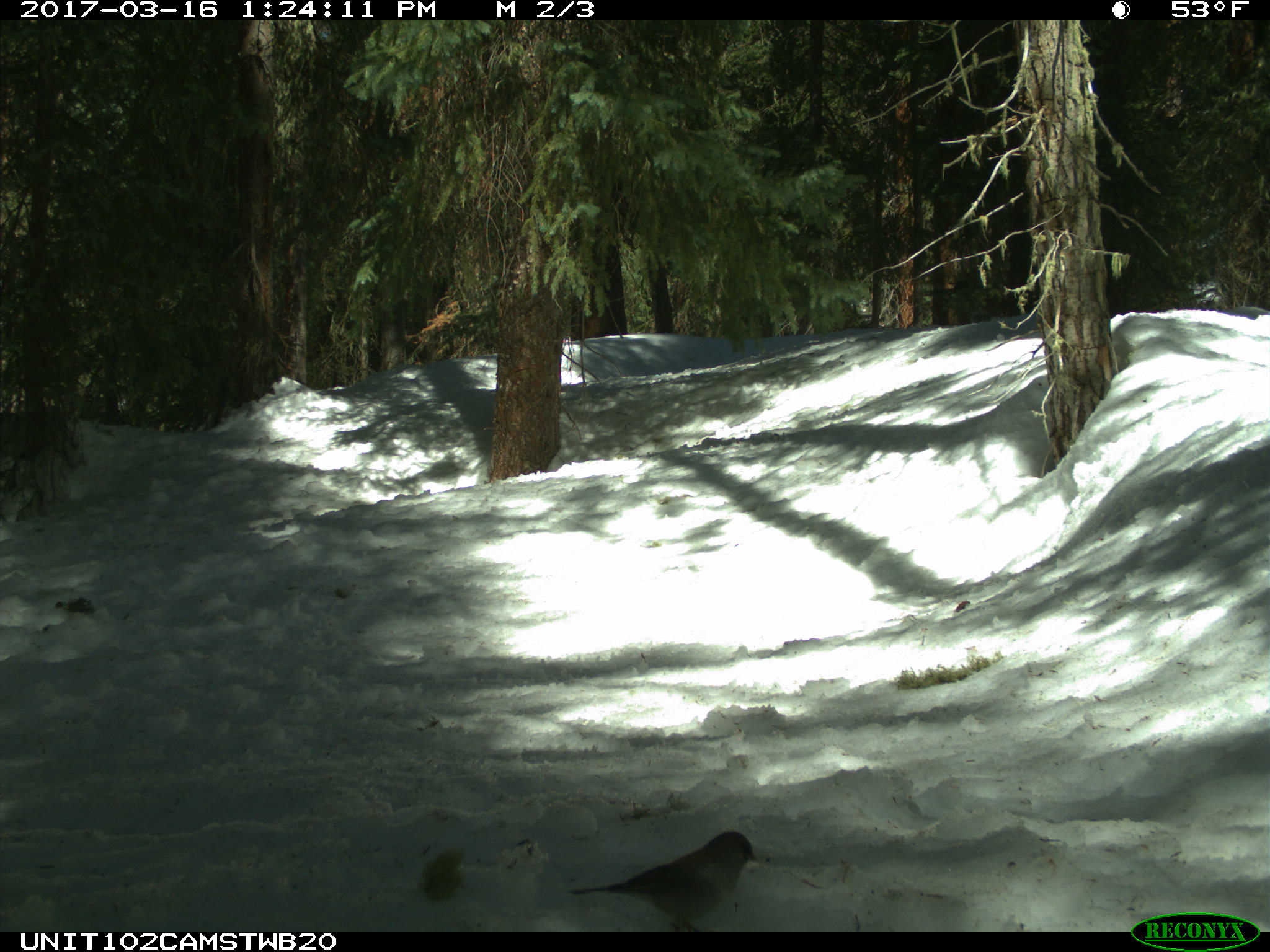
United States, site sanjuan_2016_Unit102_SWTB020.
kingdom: Animalia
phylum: Chordata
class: Aves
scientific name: Aves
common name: birds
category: unidentified bird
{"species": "unidentified bird (birds) (Aves)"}